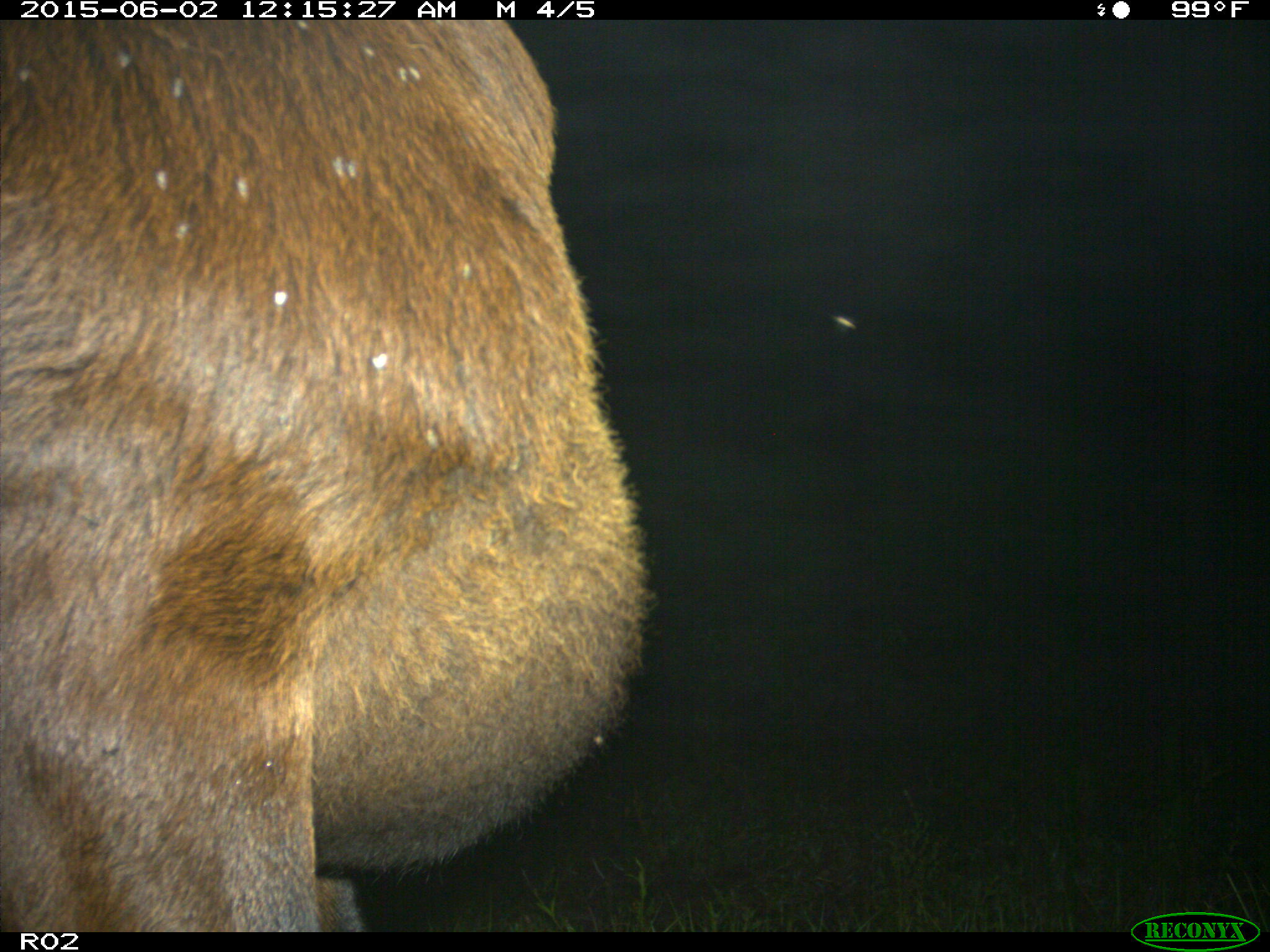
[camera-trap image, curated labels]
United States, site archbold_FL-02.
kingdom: Animalia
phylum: Chordata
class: Mammalia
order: Artiodactyla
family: Bovidae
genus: Bos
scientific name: Bos taurus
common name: domestic cow